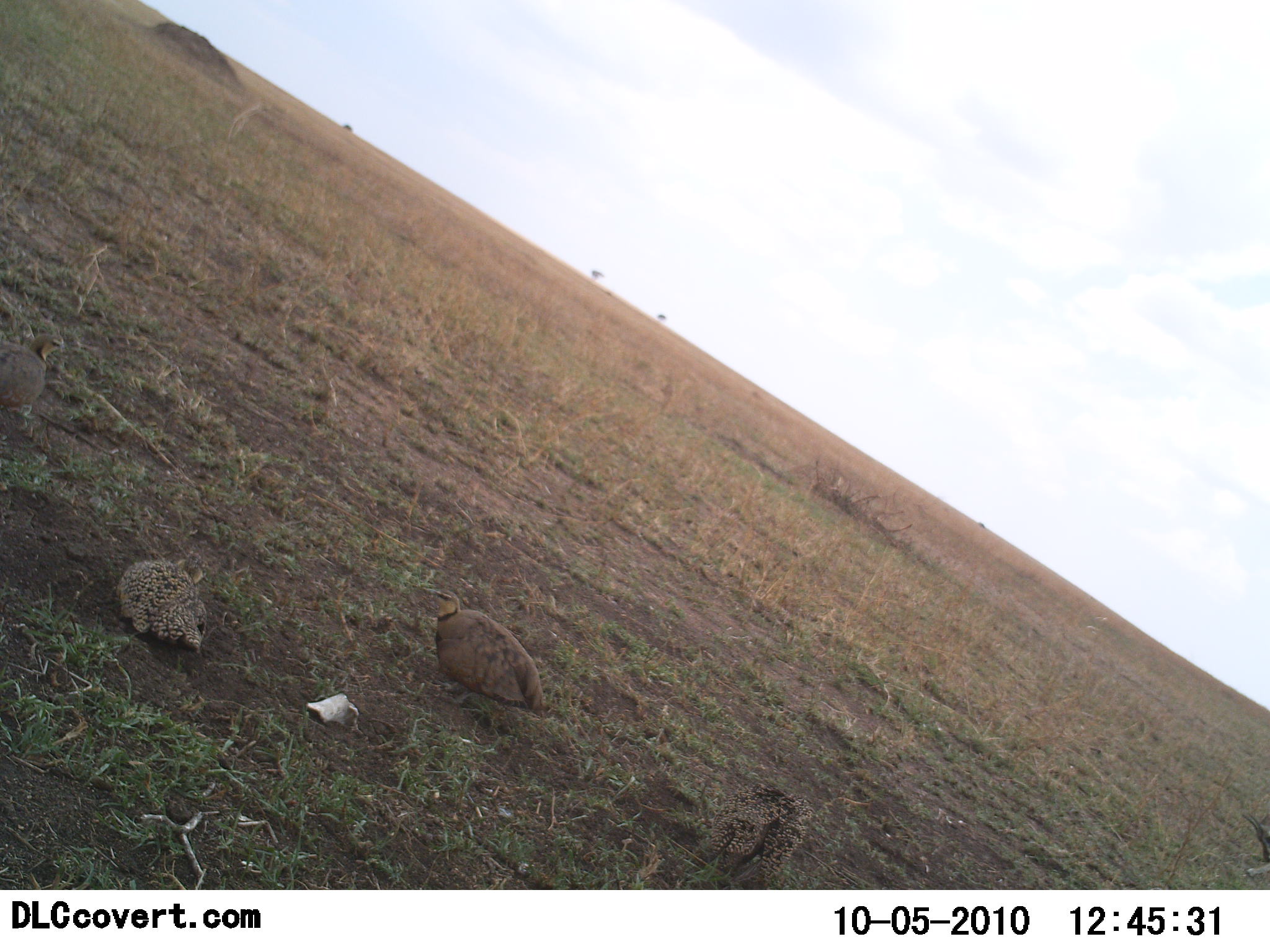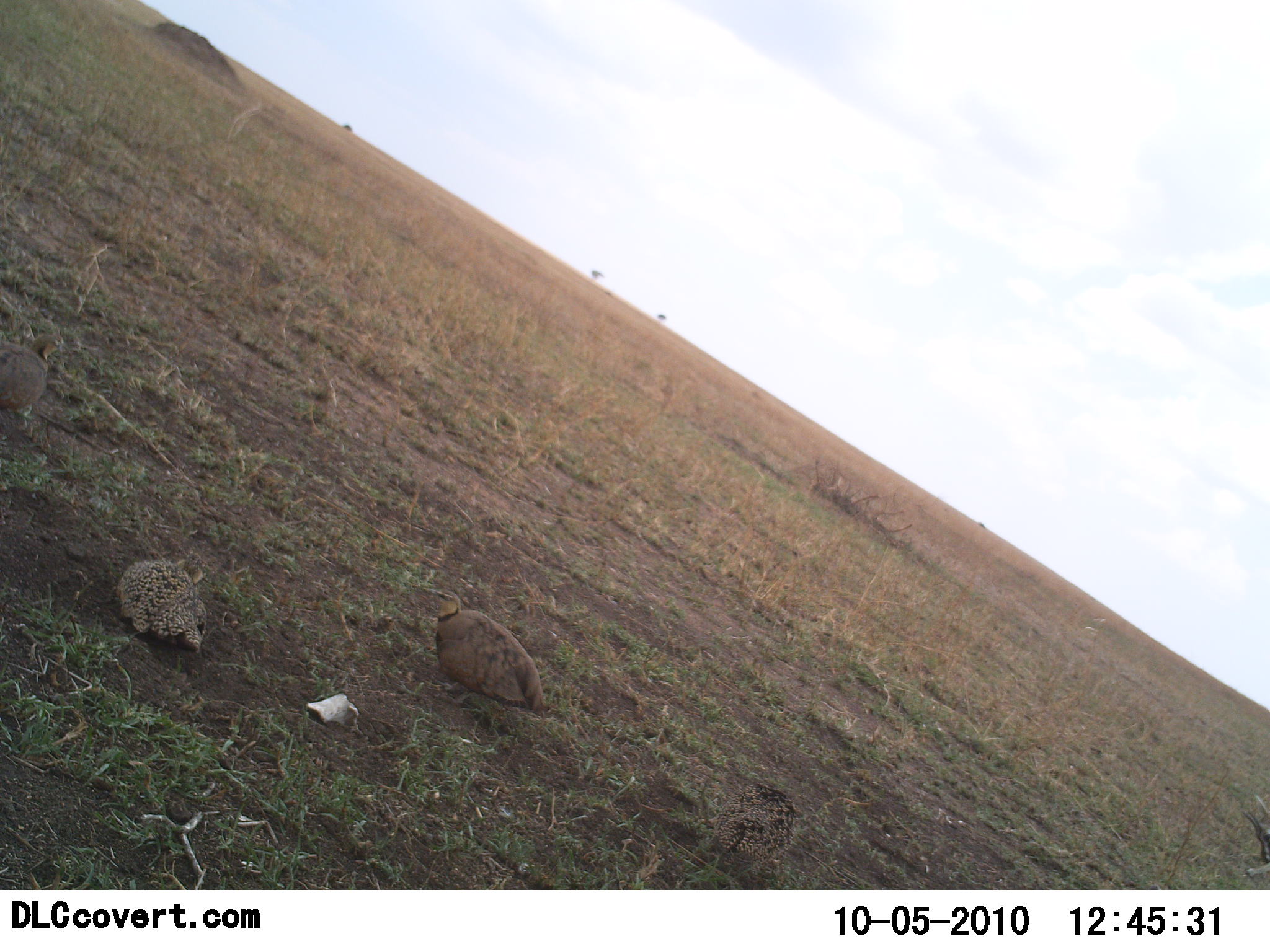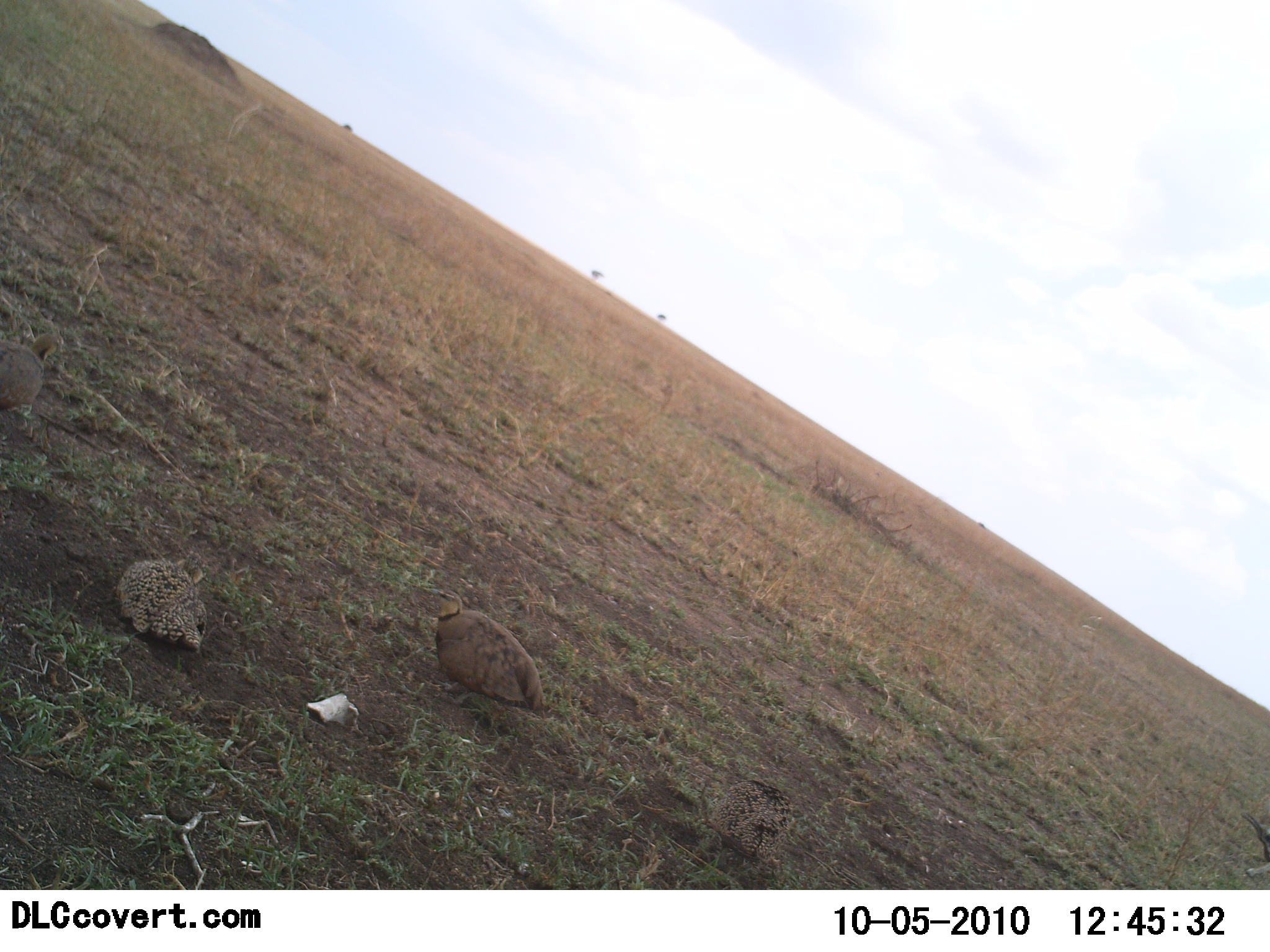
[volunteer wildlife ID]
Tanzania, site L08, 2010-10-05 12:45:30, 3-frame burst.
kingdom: Animalia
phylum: Chordata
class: Aves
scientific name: Aves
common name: bird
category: otherbird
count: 3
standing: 36%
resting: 64%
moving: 21%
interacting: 7%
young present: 0%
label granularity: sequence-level